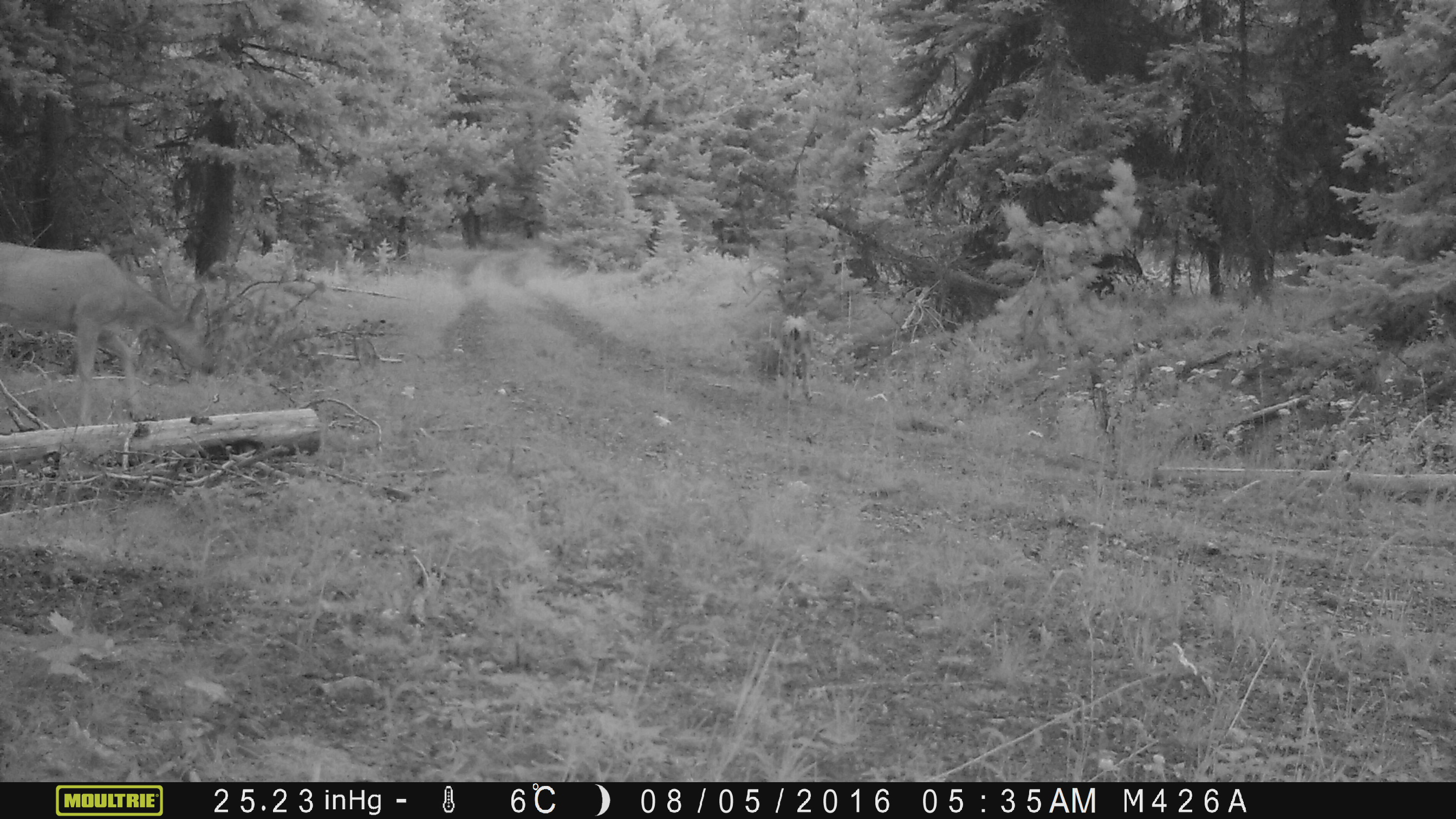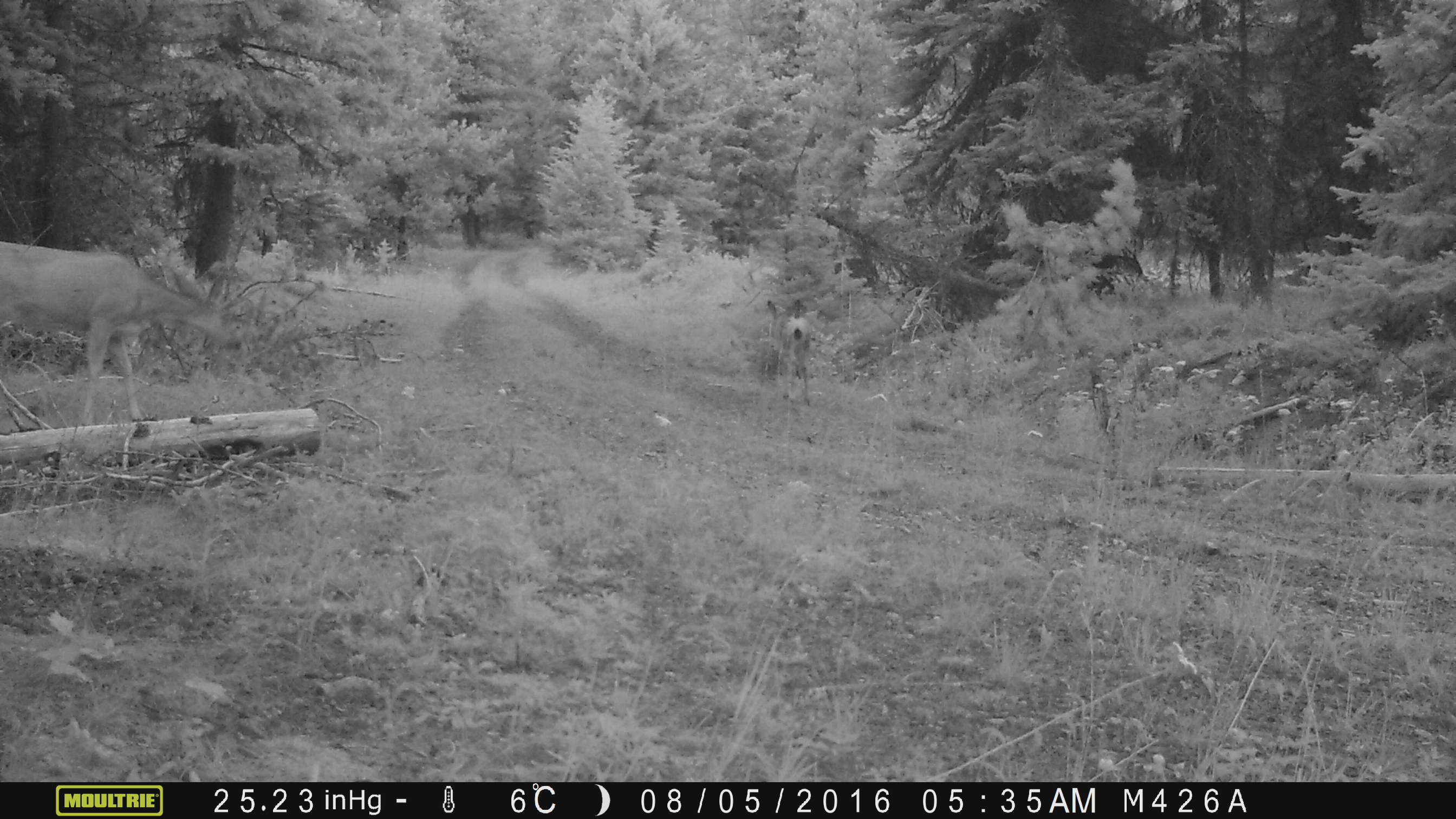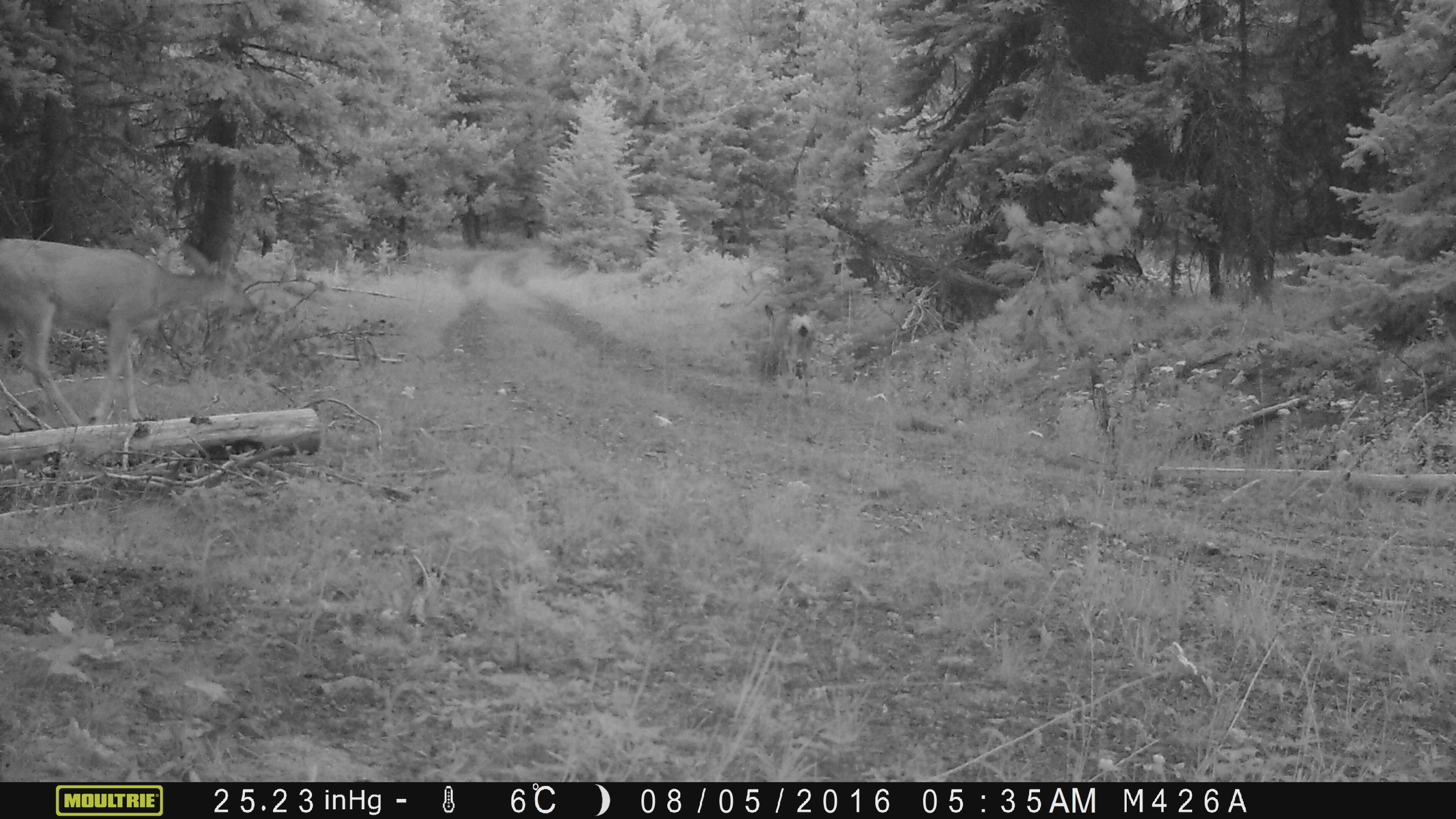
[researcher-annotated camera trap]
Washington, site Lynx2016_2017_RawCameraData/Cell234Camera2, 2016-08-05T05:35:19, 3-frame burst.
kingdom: Animalia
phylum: Chordata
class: Mammalia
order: Artiodactyla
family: Cervidae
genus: Odocoileus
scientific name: Odocoileus hemionus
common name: mule deer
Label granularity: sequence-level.